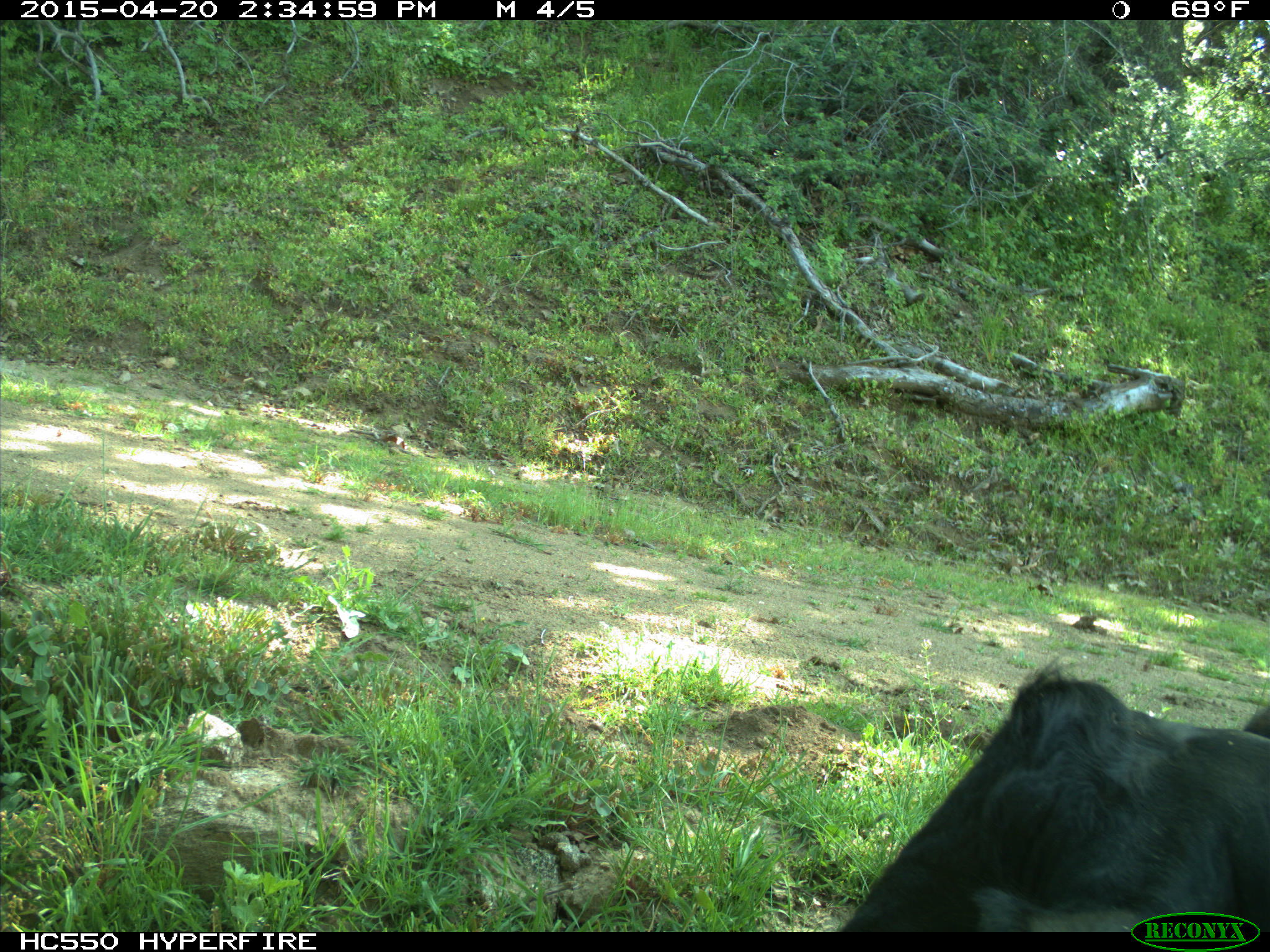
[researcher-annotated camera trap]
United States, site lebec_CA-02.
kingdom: Animalia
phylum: Chordata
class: Mammalia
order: Artiodactyla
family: Bovidae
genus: Bos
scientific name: Bos taurus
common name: domestic cow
Bos taurus (domestic cow).